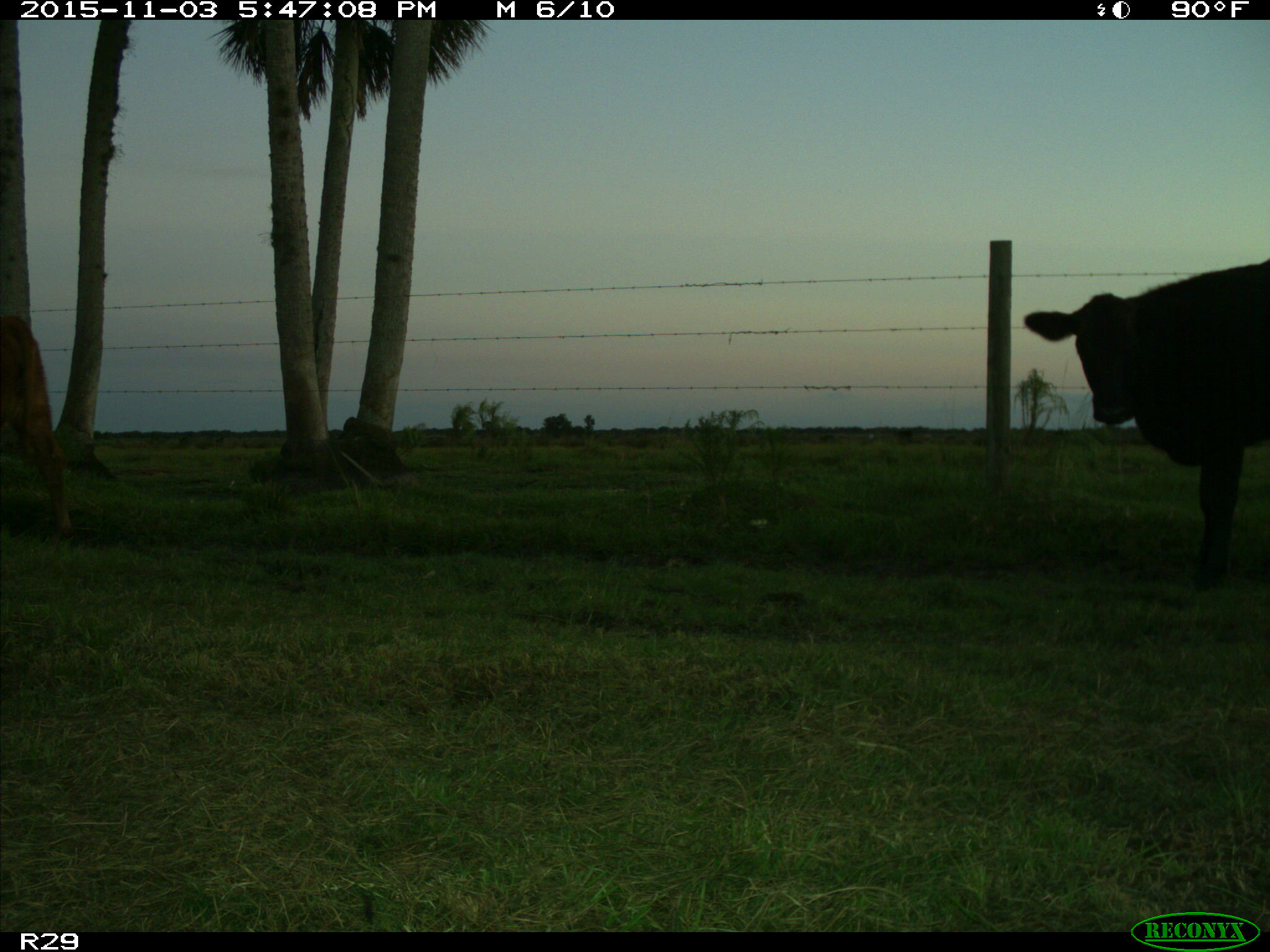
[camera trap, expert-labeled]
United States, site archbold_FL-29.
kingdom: Animalia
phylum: Chordata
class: Mammalia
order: Artiodactyla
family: Bovidae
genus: Bos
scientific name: Bos taurus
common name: domestic cow